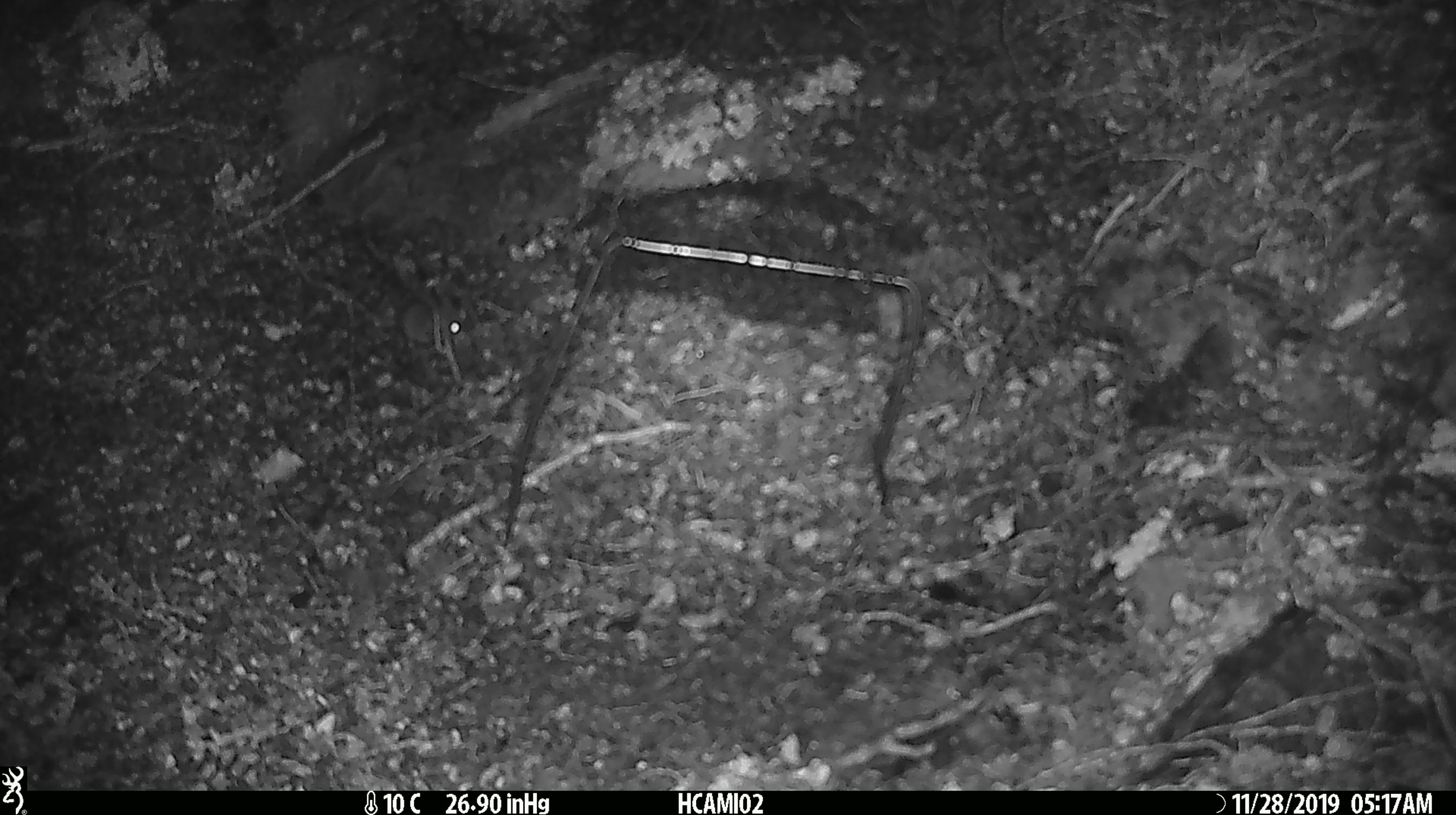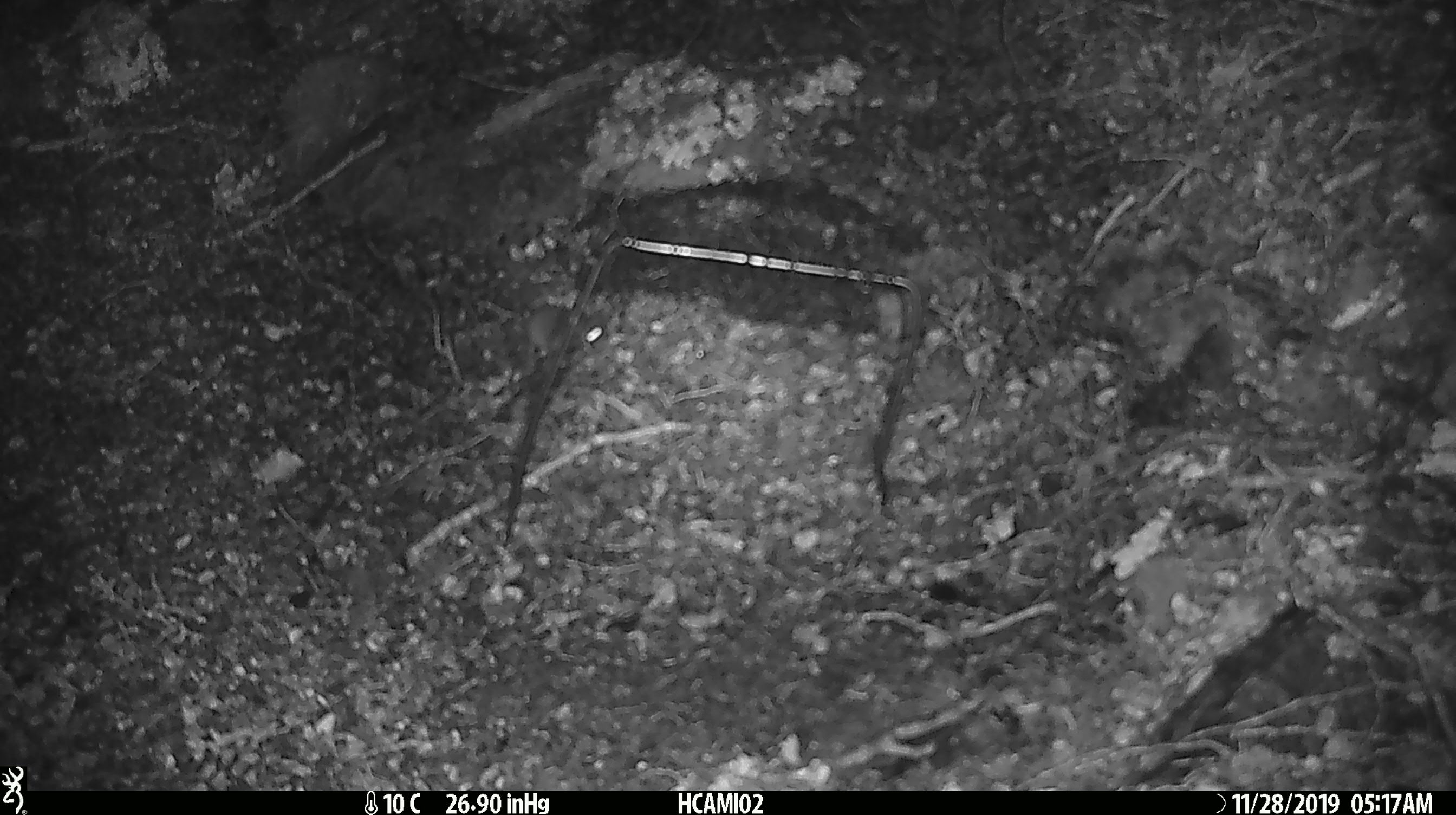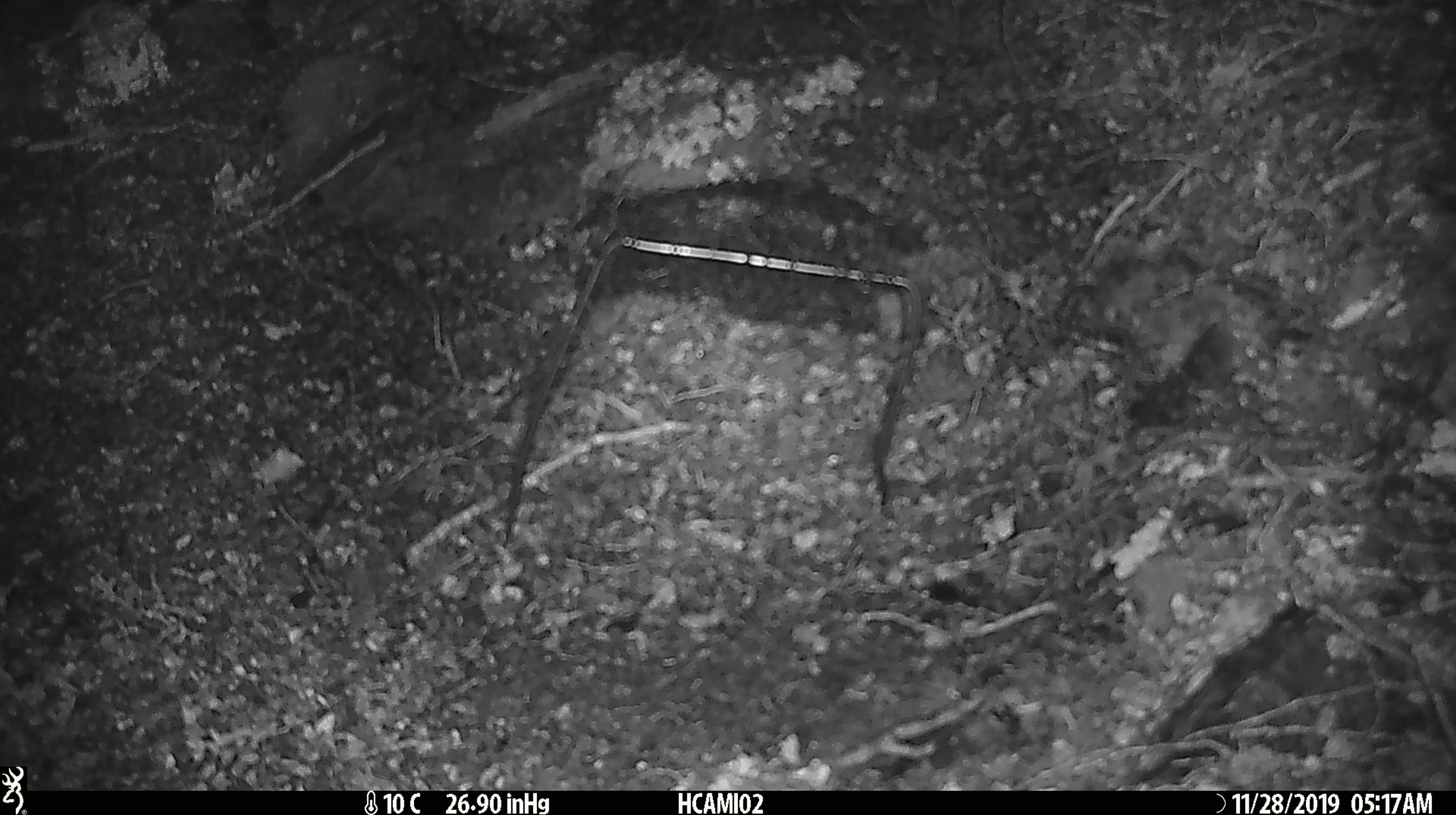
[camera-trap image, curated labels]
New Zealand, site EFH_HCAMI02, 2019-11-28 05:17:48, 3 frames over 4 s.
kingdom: Animalia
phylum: Chordata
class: Mammalia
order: Rodentia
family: Muridae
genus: Mus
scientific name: Mus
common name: mouse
Mouse (Mus).